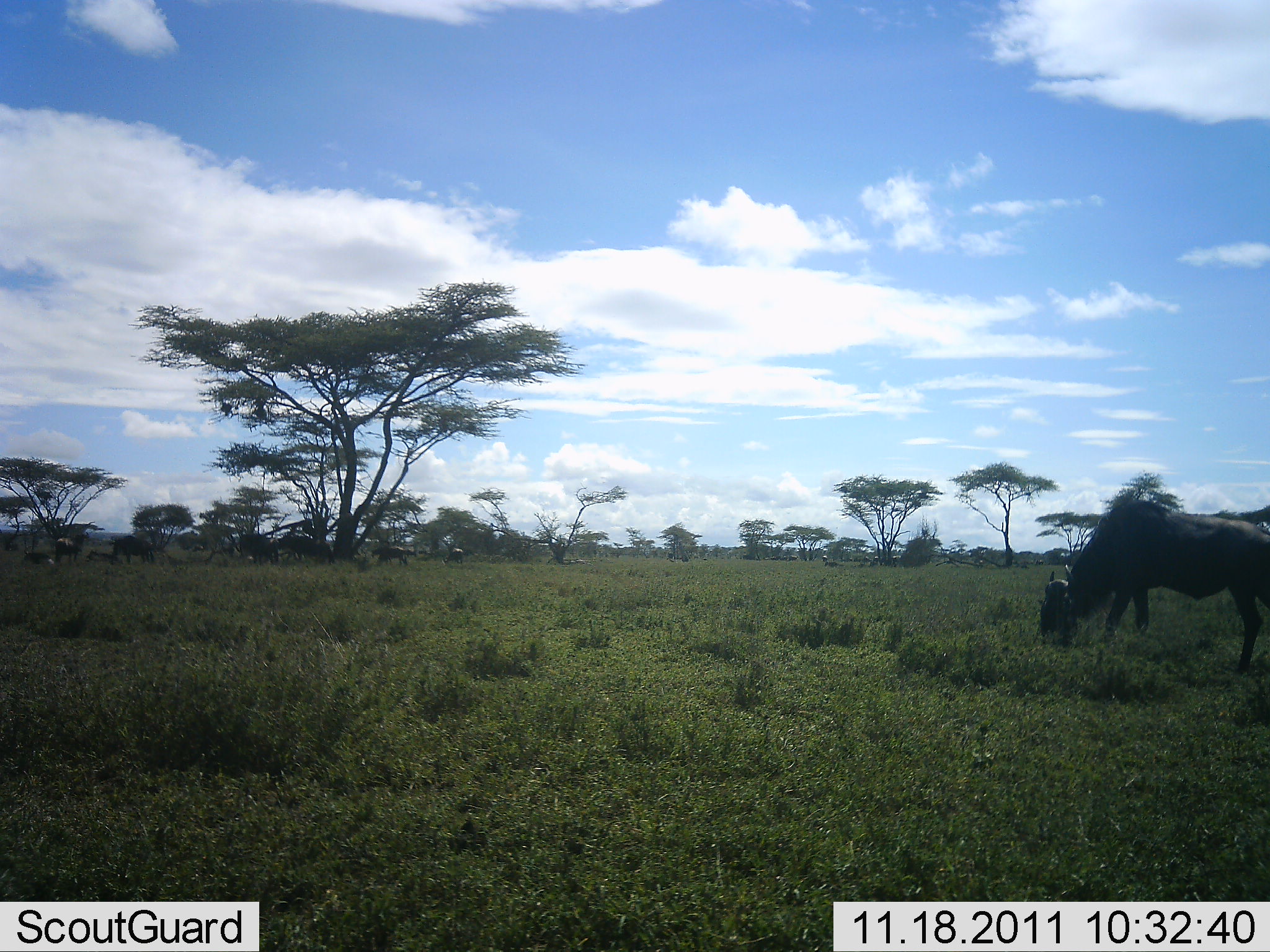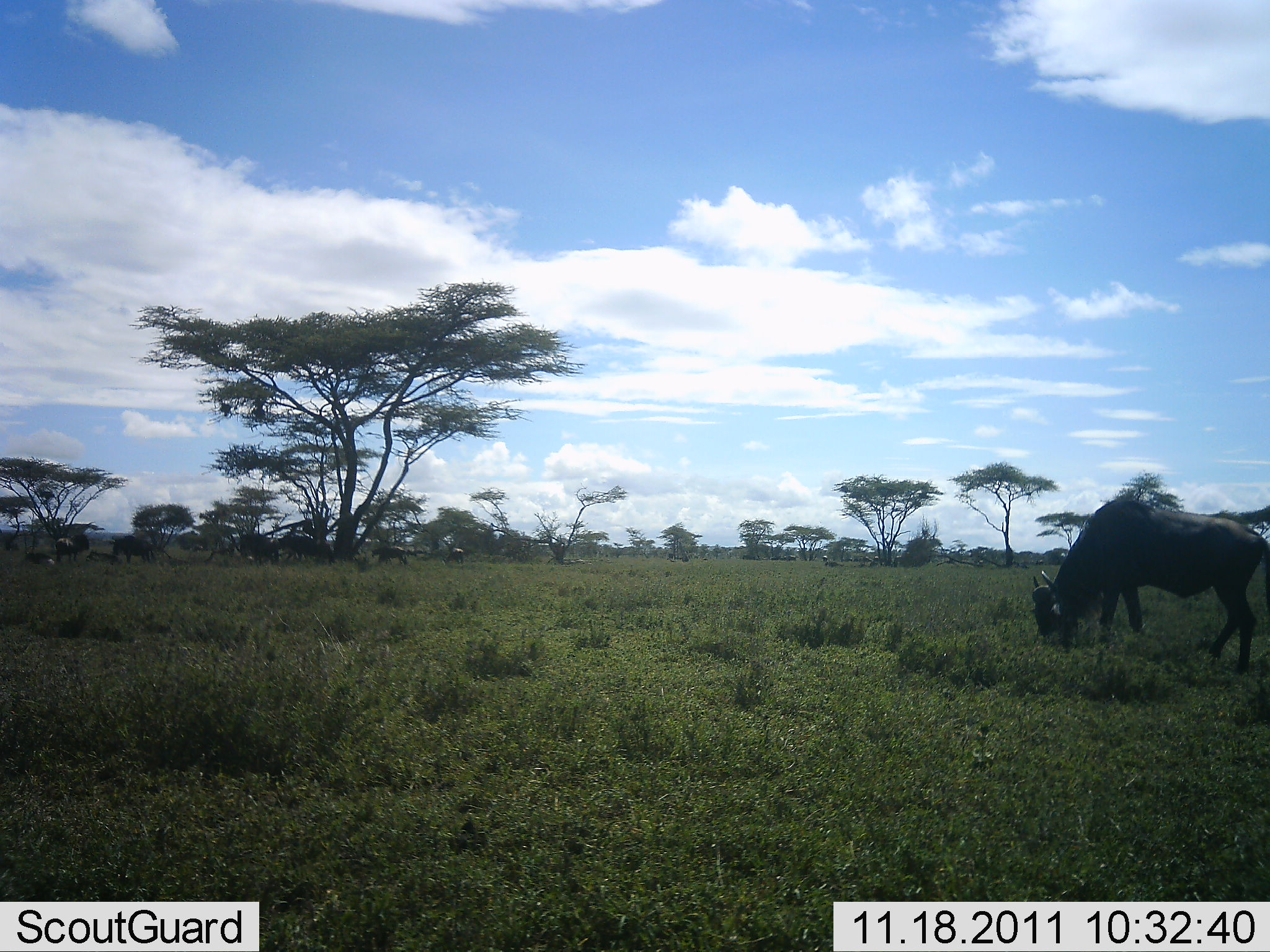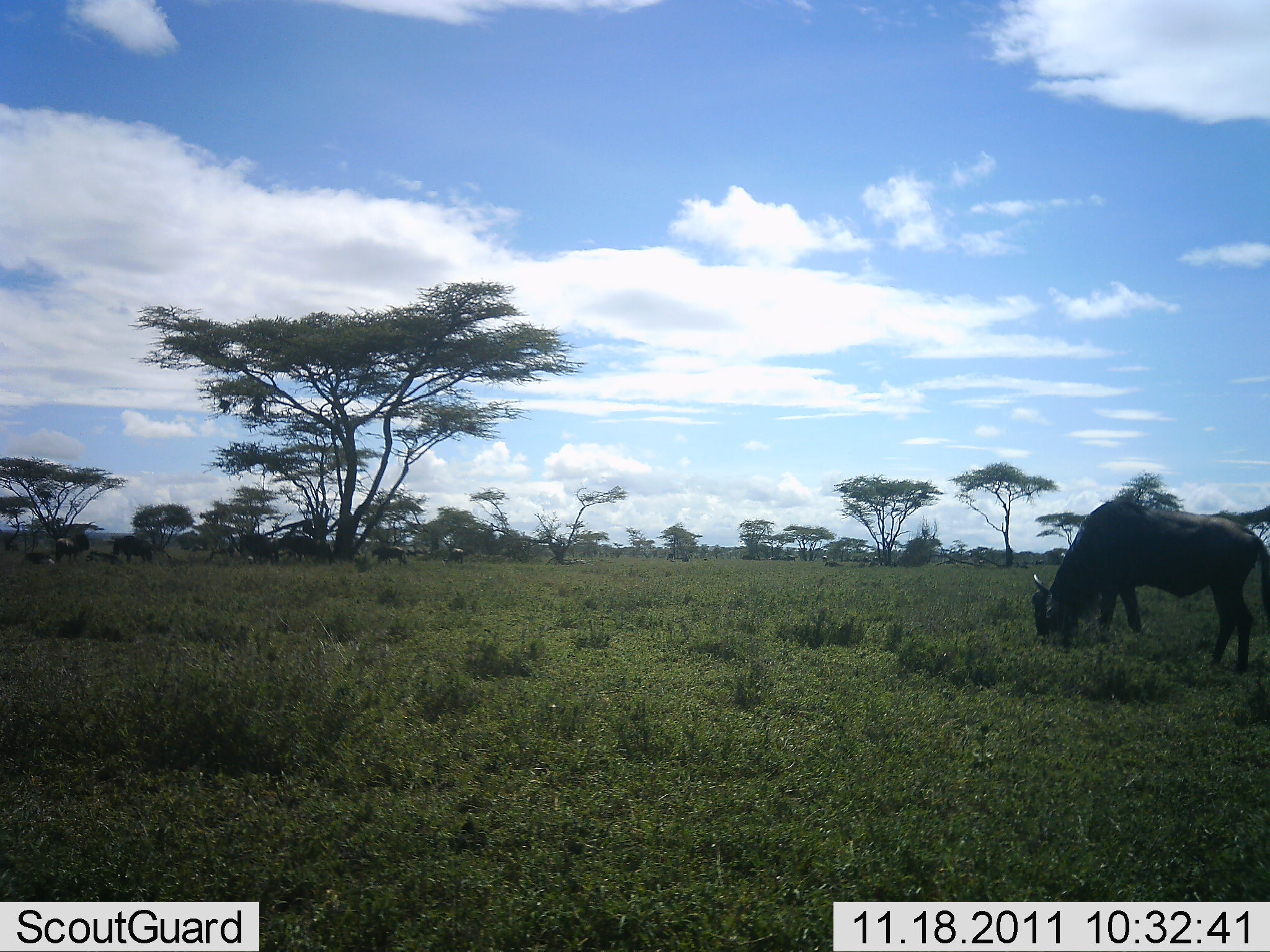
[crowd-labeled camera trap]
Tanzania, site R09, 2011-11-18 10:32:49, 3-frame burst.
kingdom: Animalia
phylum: Chordata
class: Mammalia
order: Artiodactyla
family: Bovidae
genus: Connochaetes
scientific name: Connochaetes taurinus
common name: blue wildebeest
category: wildebeest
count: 6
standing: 43%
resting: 29%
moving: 14%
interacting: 0%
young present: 7%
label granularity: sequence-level